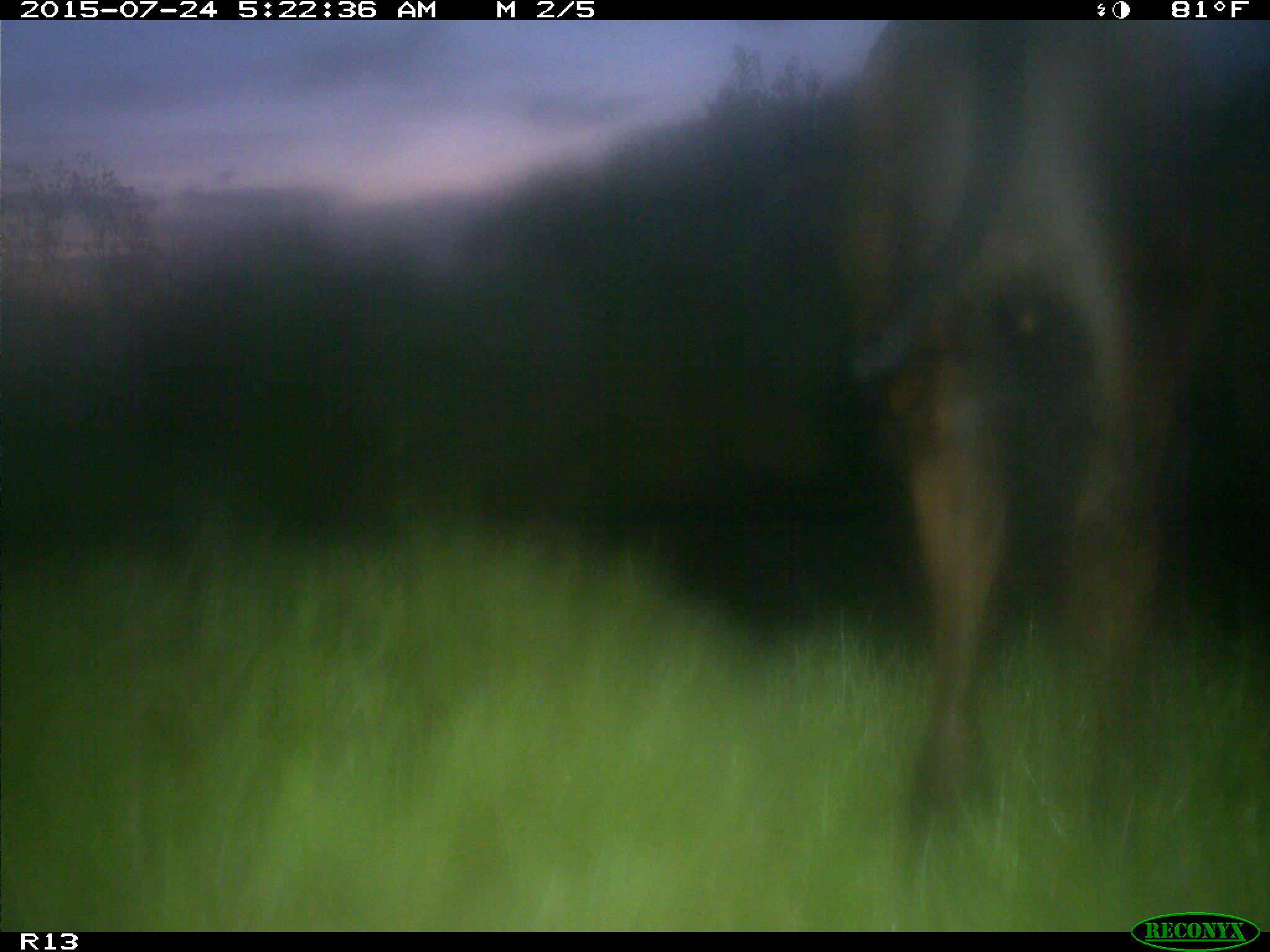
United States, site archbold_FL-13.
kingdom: Animalia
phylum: Chordata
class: Mammalia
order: Artiodactyla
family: Bovidae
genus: Bos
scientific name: Bos taurus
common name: domestic cow